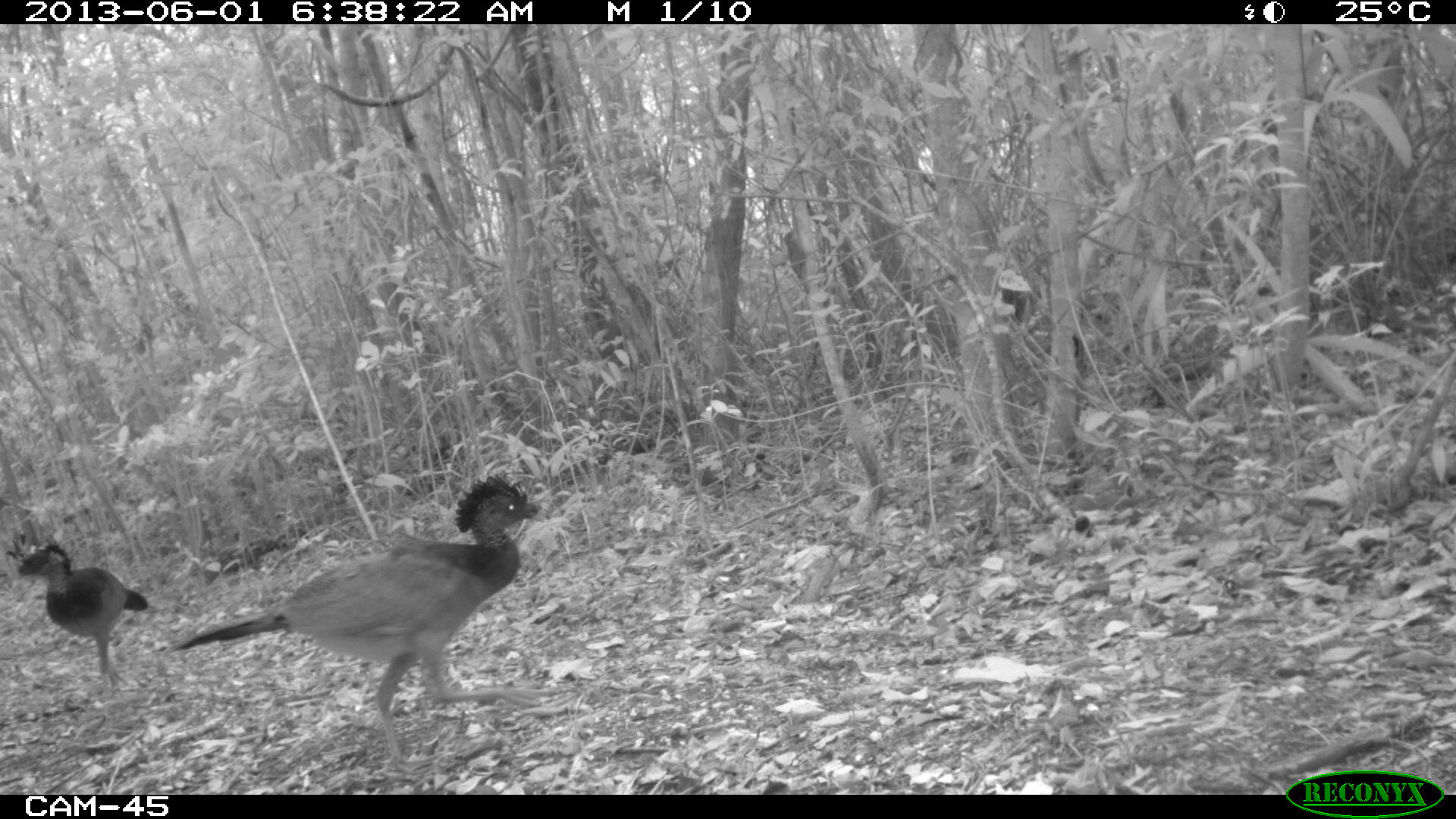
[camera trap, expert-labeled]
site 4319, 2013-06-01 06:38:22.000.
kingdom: Animalia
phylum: Chordata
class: Aves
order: Galliformes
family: Cracidae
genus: Crax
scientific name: Crax rubra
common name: great curassow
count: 4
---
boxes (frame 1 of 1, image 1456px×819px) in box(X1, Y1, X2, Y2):
crax rubra: box(172, 472, 549, 774); box(16, 543, 149, 699)